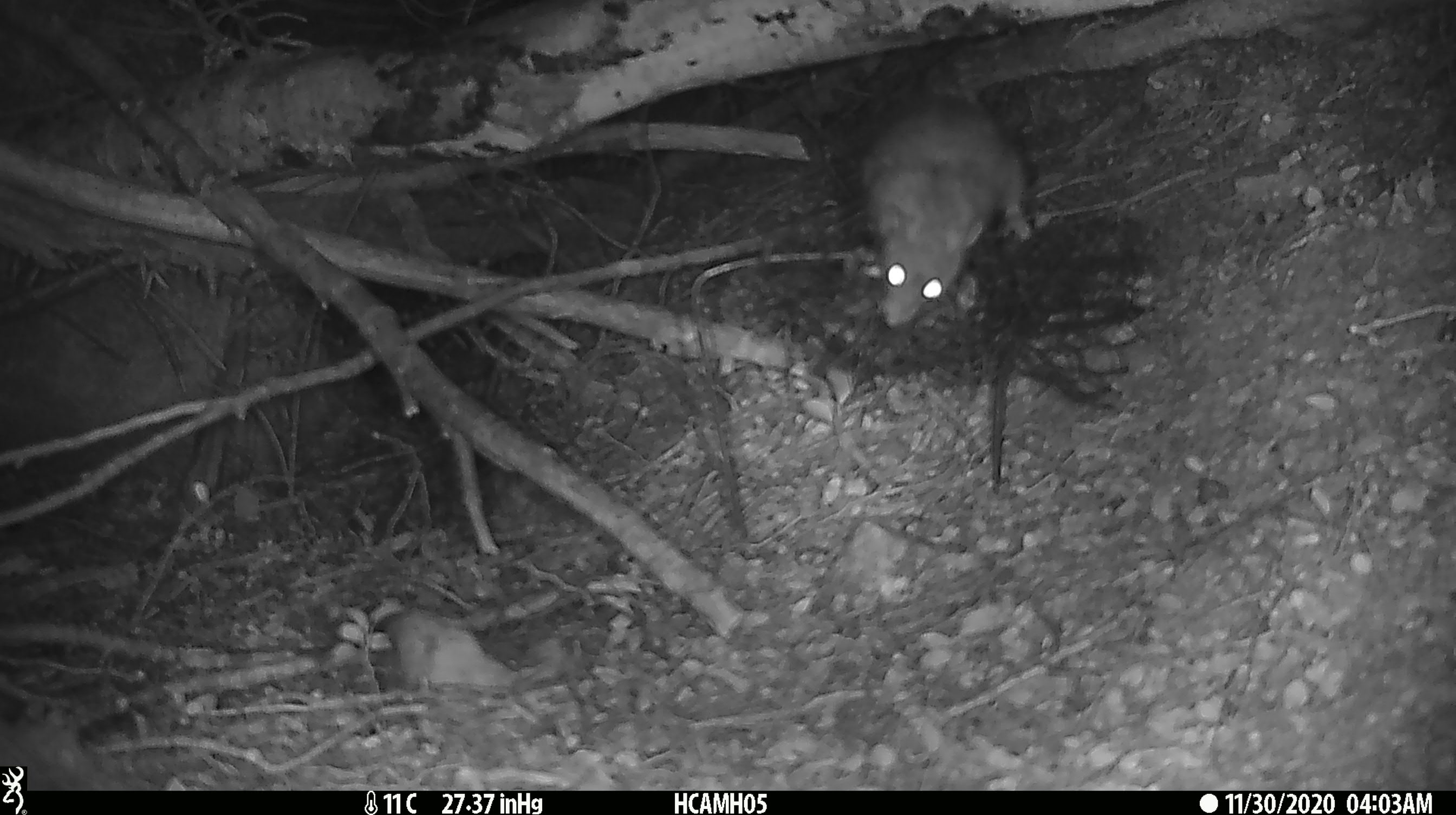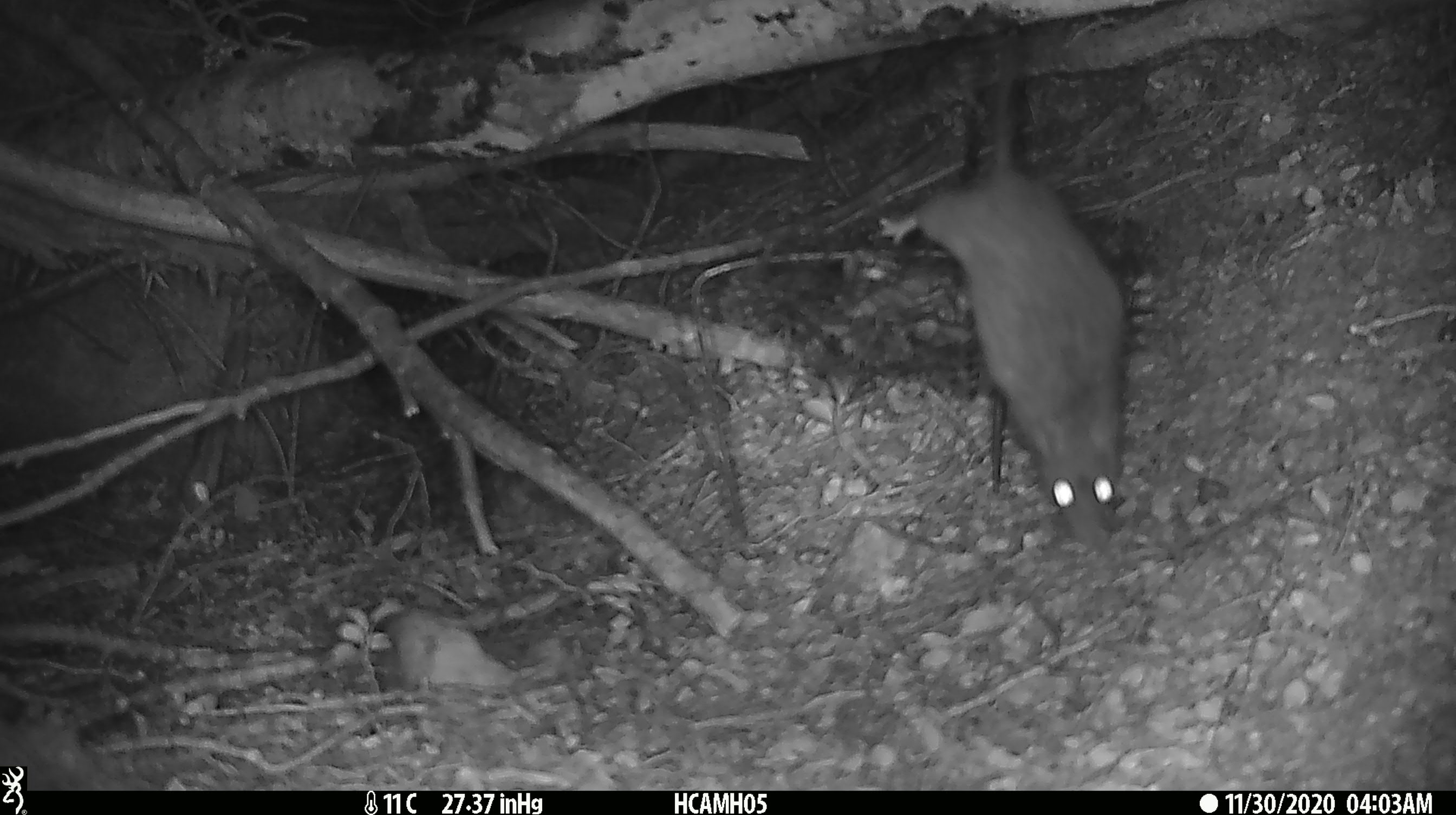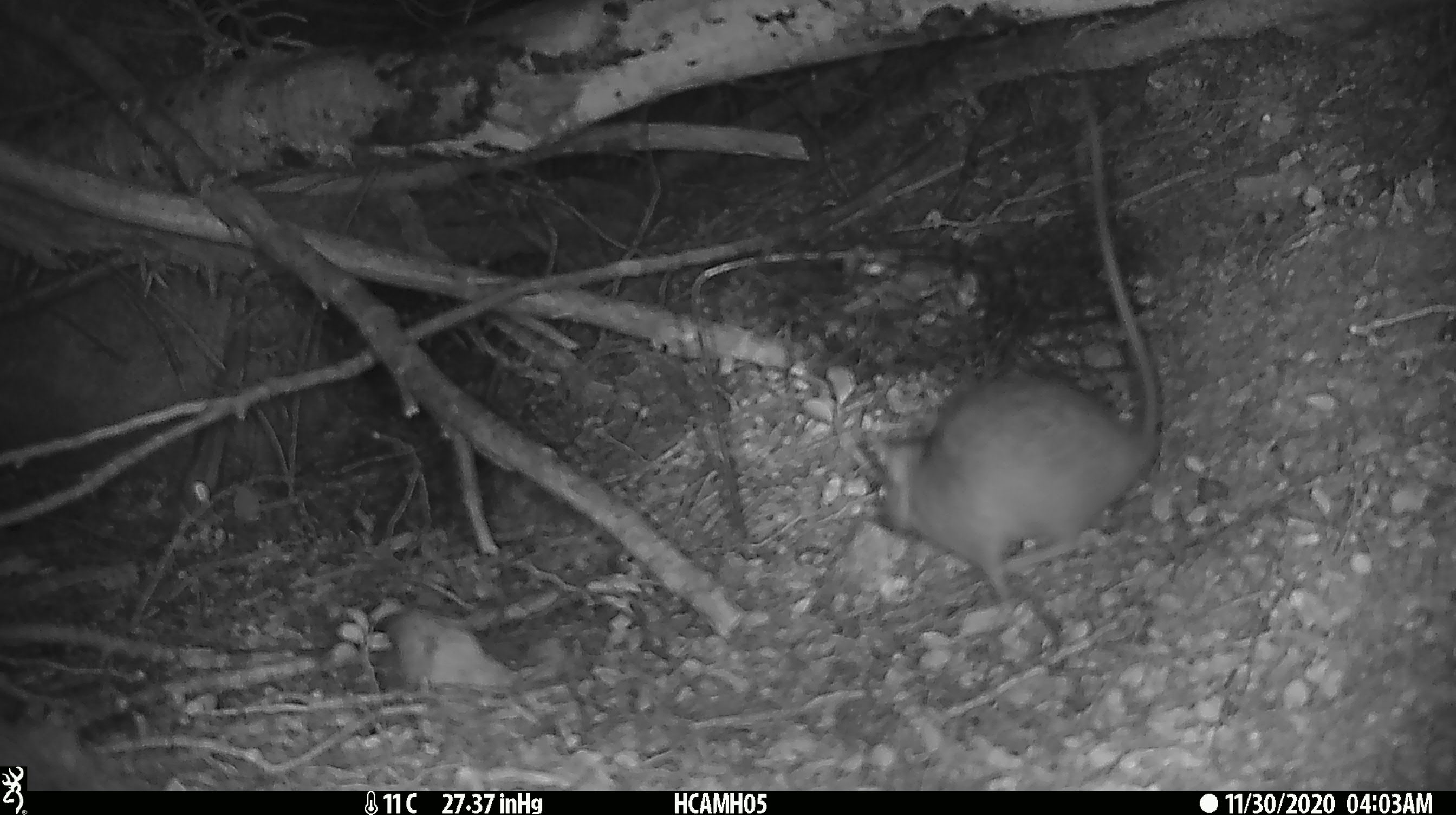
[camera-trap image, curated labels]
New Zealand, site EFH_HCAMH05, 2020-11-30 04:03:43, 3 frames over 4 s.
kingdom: Animalia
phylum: Chordata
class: Mammalia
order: Rodentia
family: Muridae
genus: Rattus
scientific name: Rattus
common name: rat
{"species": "rat (Rattus)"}